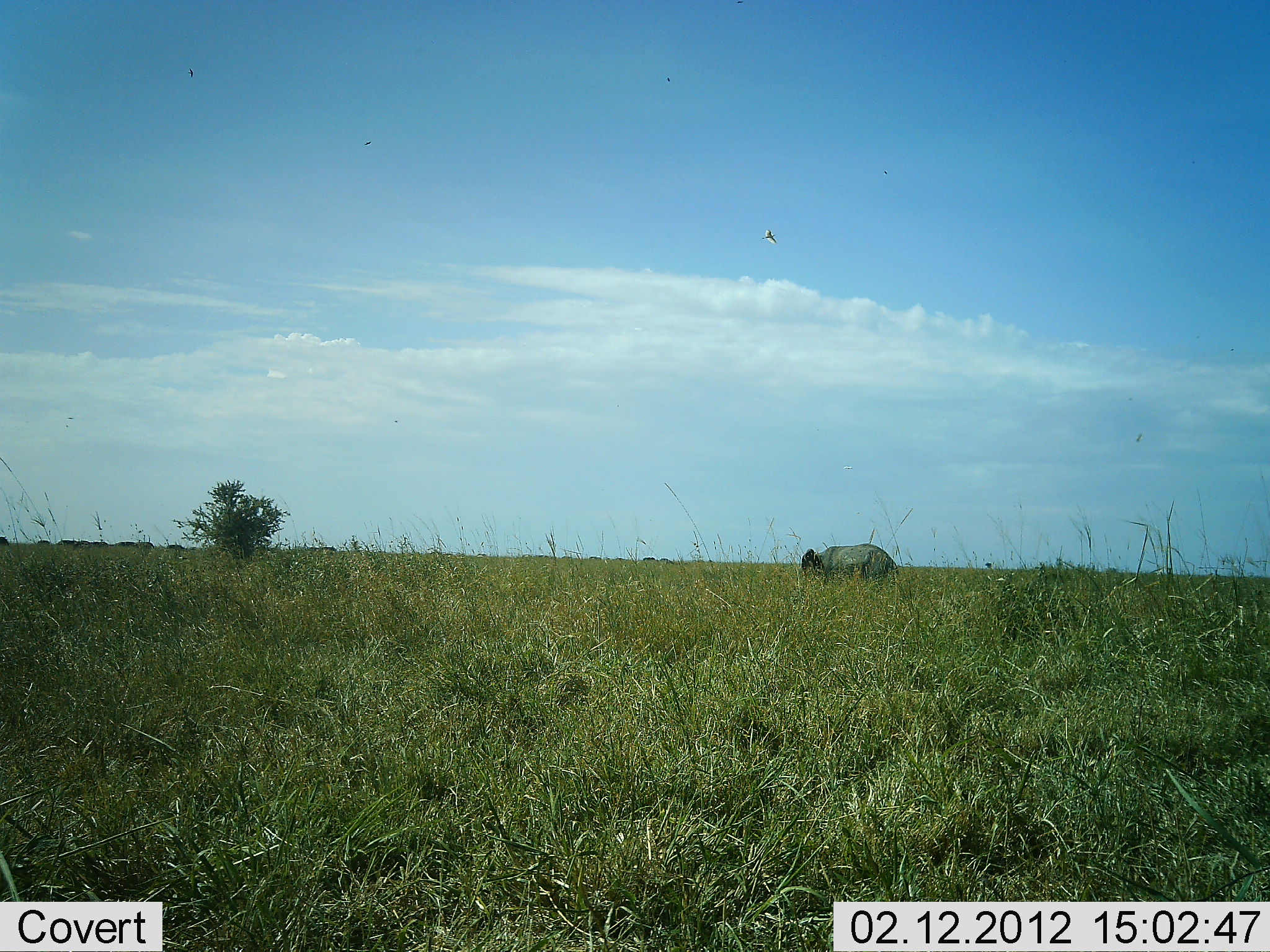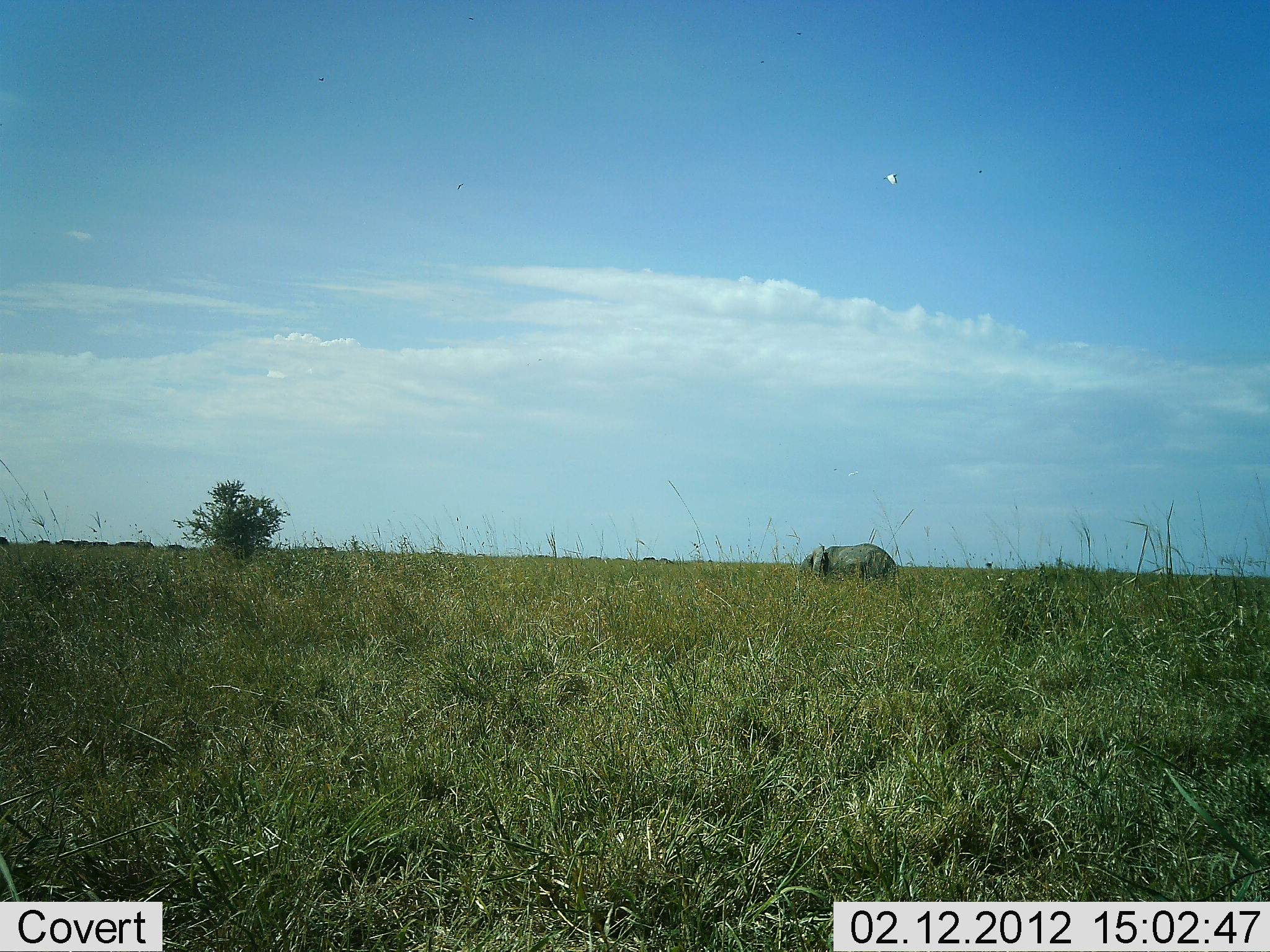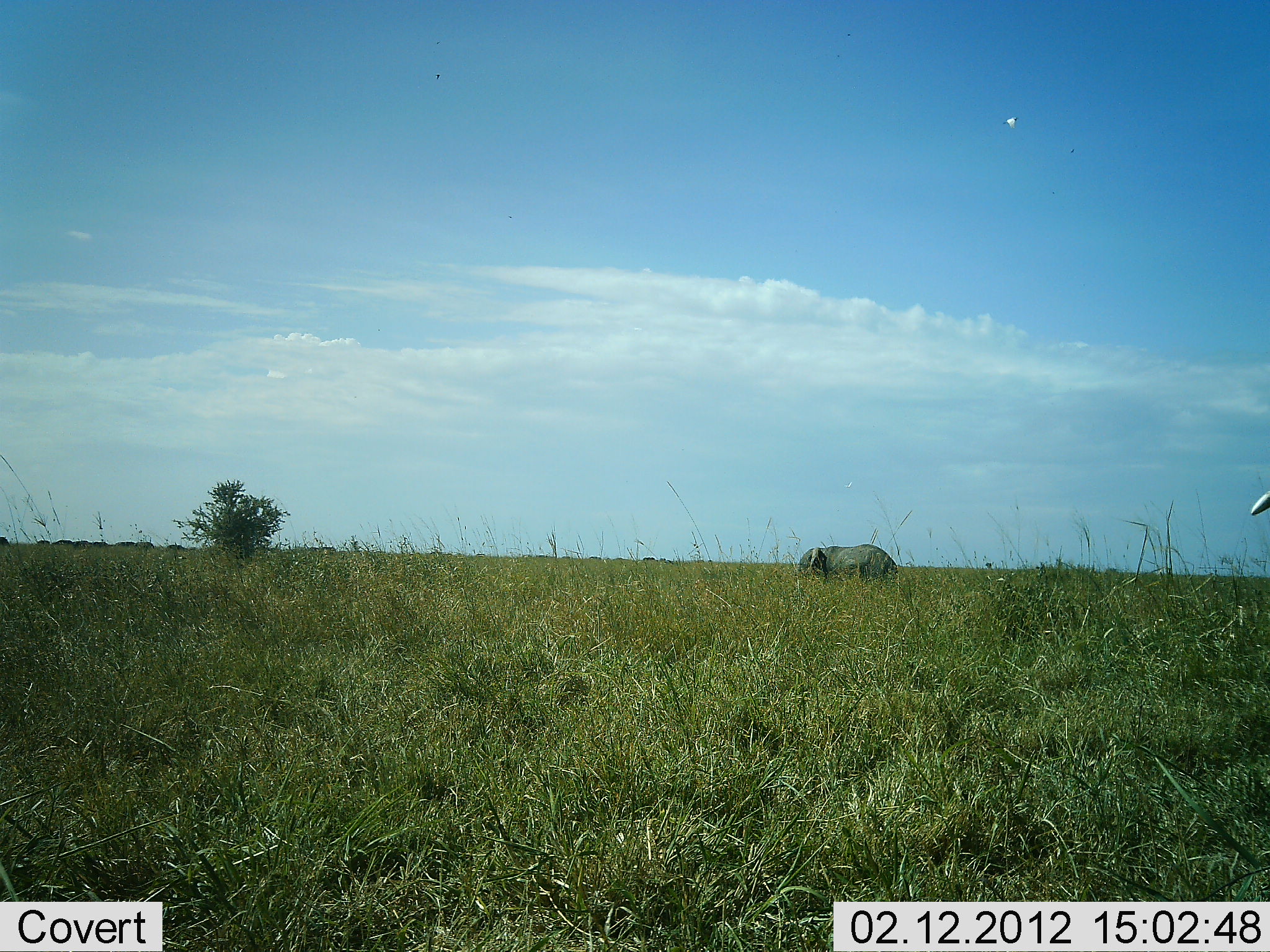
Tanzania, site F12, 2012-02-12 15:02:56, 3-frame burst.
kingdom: Animalia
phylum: Chordata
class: Mammalia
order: Proboscidea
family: Elephantidae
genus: Loxodonta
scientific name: Loxodonta africana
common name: african bush elephant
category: elephant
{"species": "elephant (african bush elephant) (Loxodonta africana)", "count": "1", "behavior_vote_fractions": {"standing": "83%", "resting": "0%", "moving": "17%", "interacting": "0%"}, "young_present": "0%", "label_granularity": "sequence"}